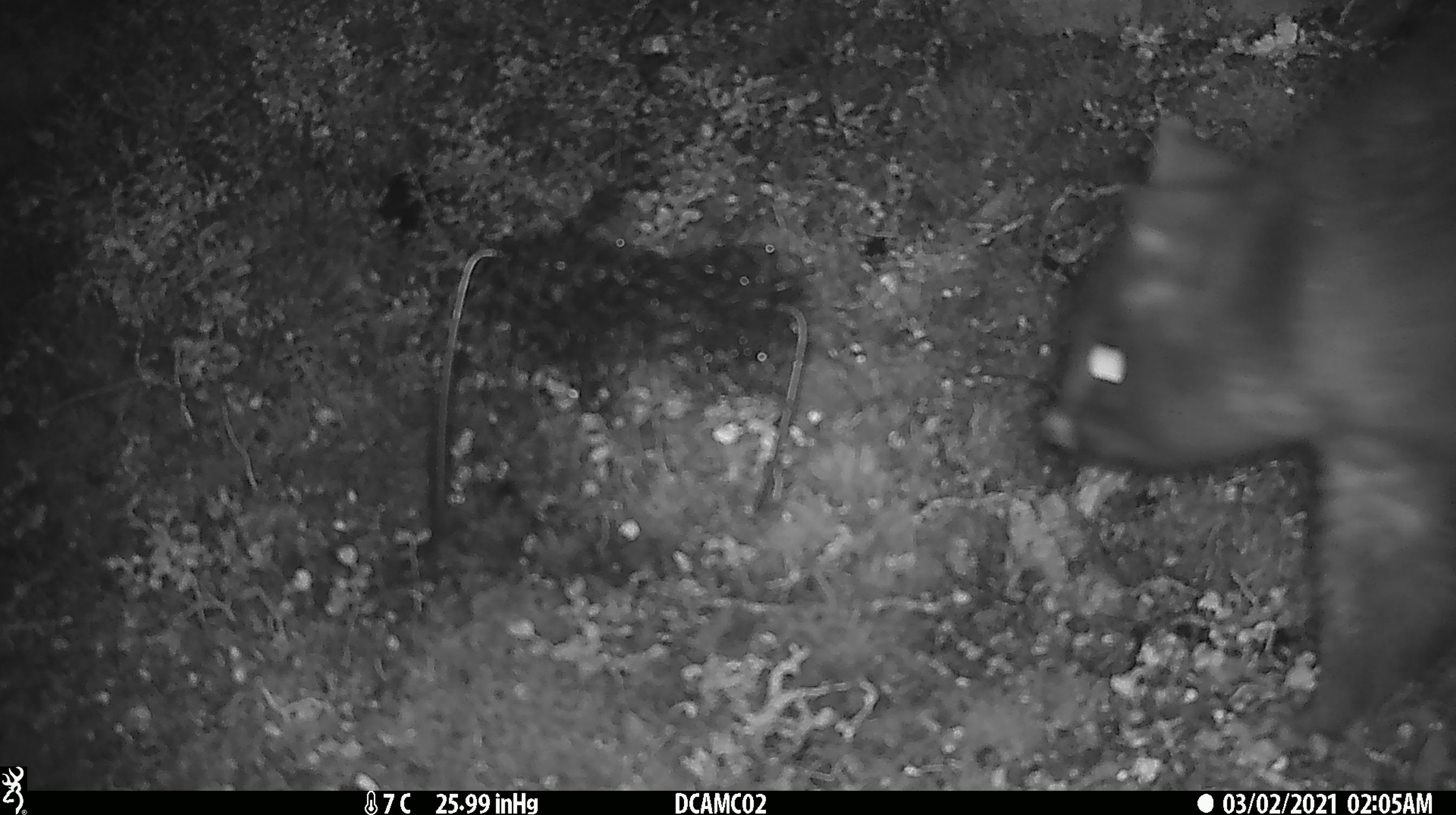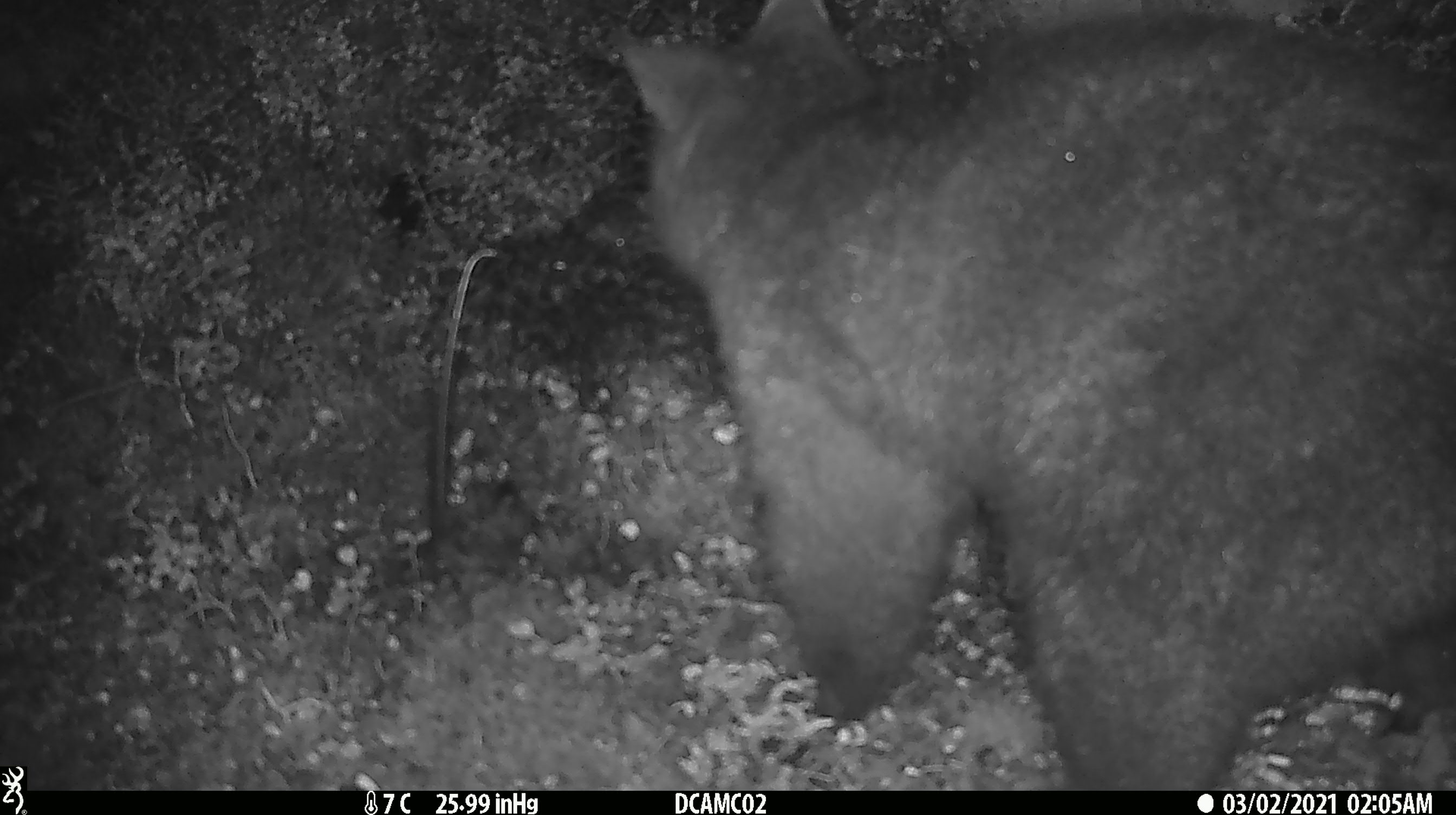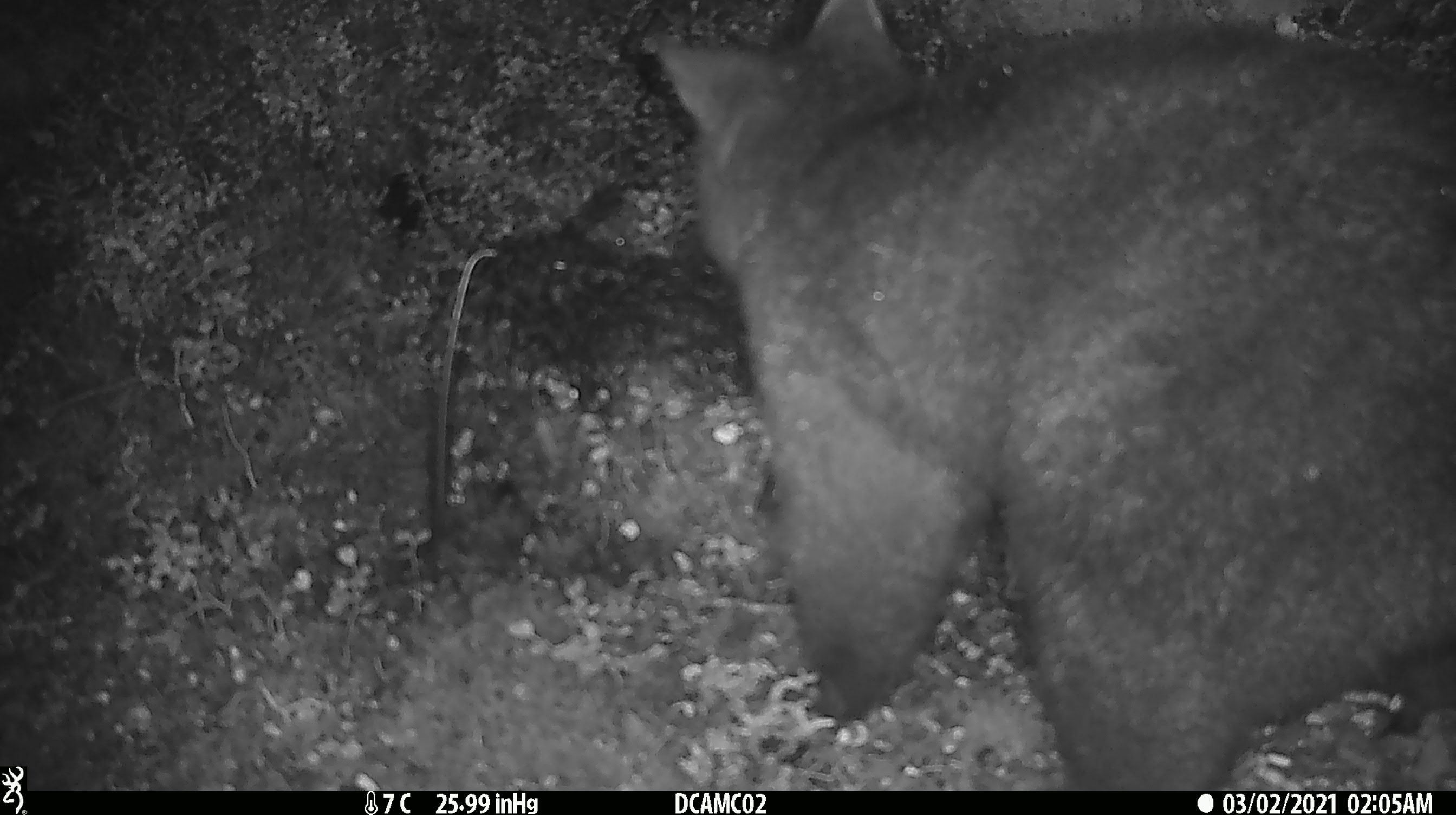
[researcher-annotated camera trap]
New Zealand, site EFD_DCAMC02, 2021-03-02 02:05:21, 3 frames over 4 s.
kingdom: Animalia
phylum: Chordata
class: Mammalia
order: Diprotodontia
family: Phalangeridae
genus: Trichosurus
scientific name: Trichosurus vulpecula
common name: common brushtail possum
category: possum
Possum (common brushtail possum) (Trichosurus vulpecula).